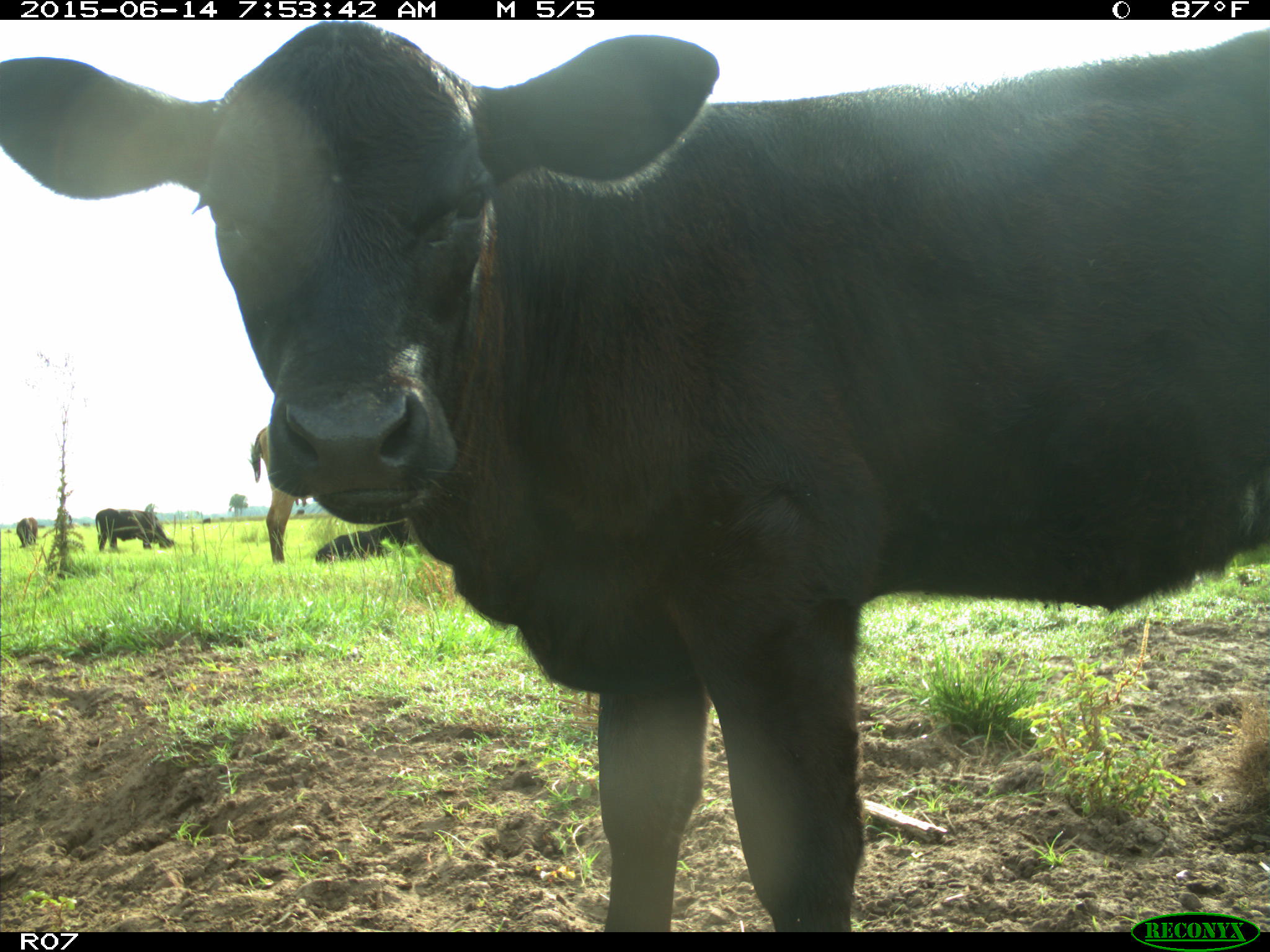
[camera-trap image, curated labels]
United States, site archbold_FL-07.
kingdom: Animalia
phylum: Chordata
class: Mammalia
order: Artiodactyla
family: Bovidae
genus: Bos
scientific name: Bos taurus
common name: domestic cow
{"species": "Bos taurus (domestic cow)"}